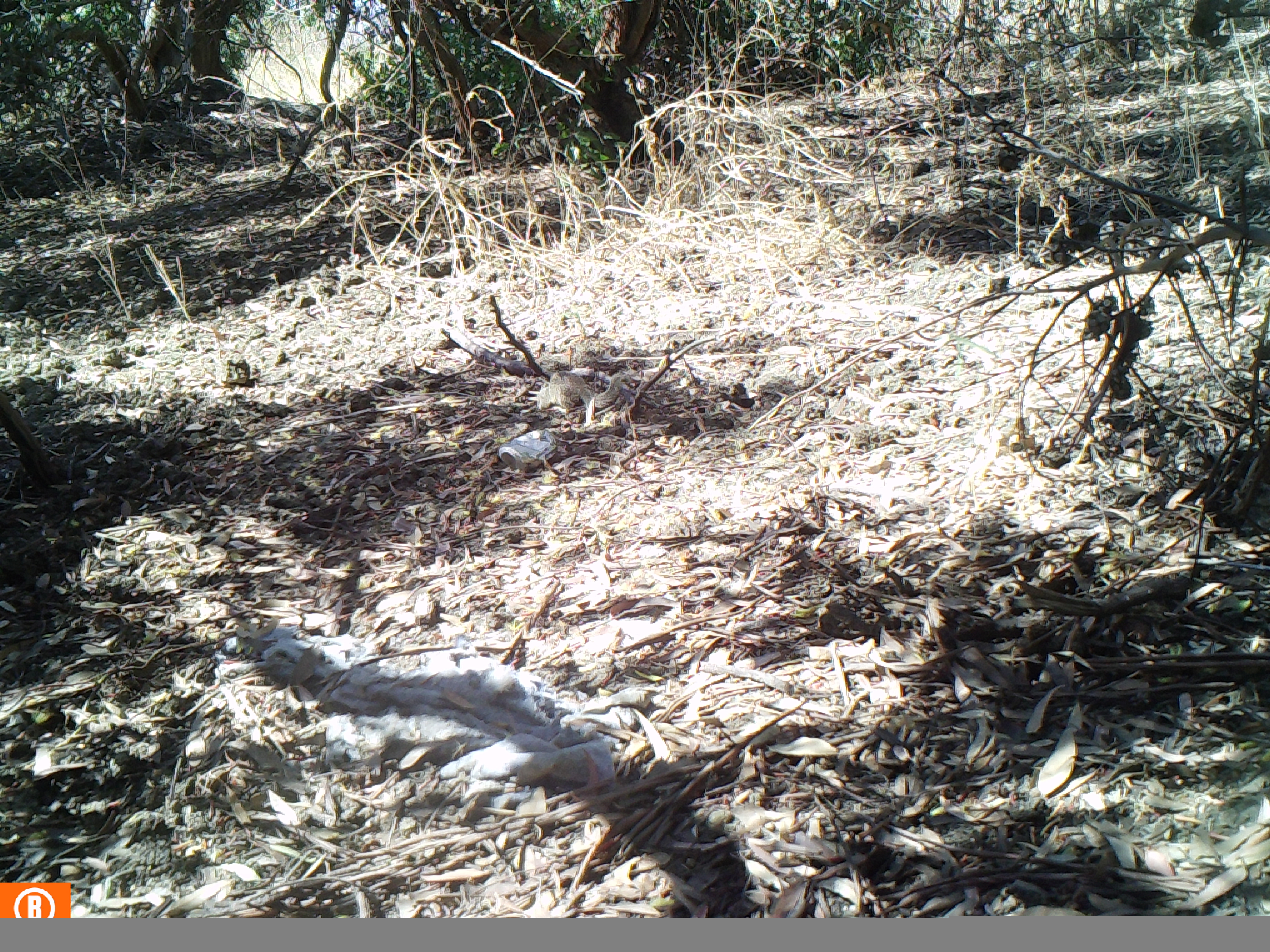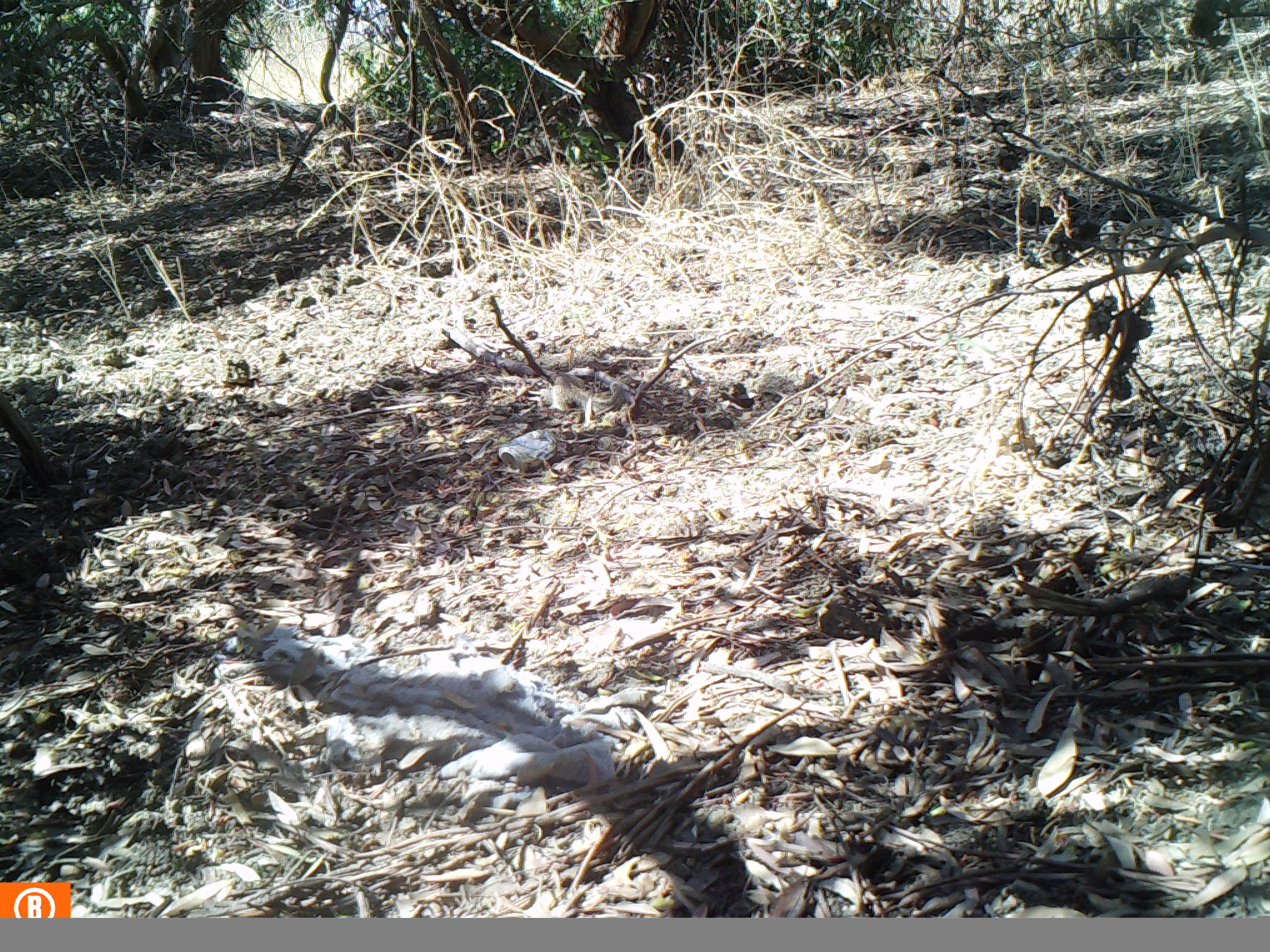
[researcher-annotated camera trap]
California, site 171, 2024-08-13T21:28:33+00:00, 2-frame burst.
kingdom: Animalia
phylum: Chordata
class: Mammalia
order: Rodentia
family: Sciuridae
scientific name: Sciuridae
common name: squirrel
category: unknown squirrel